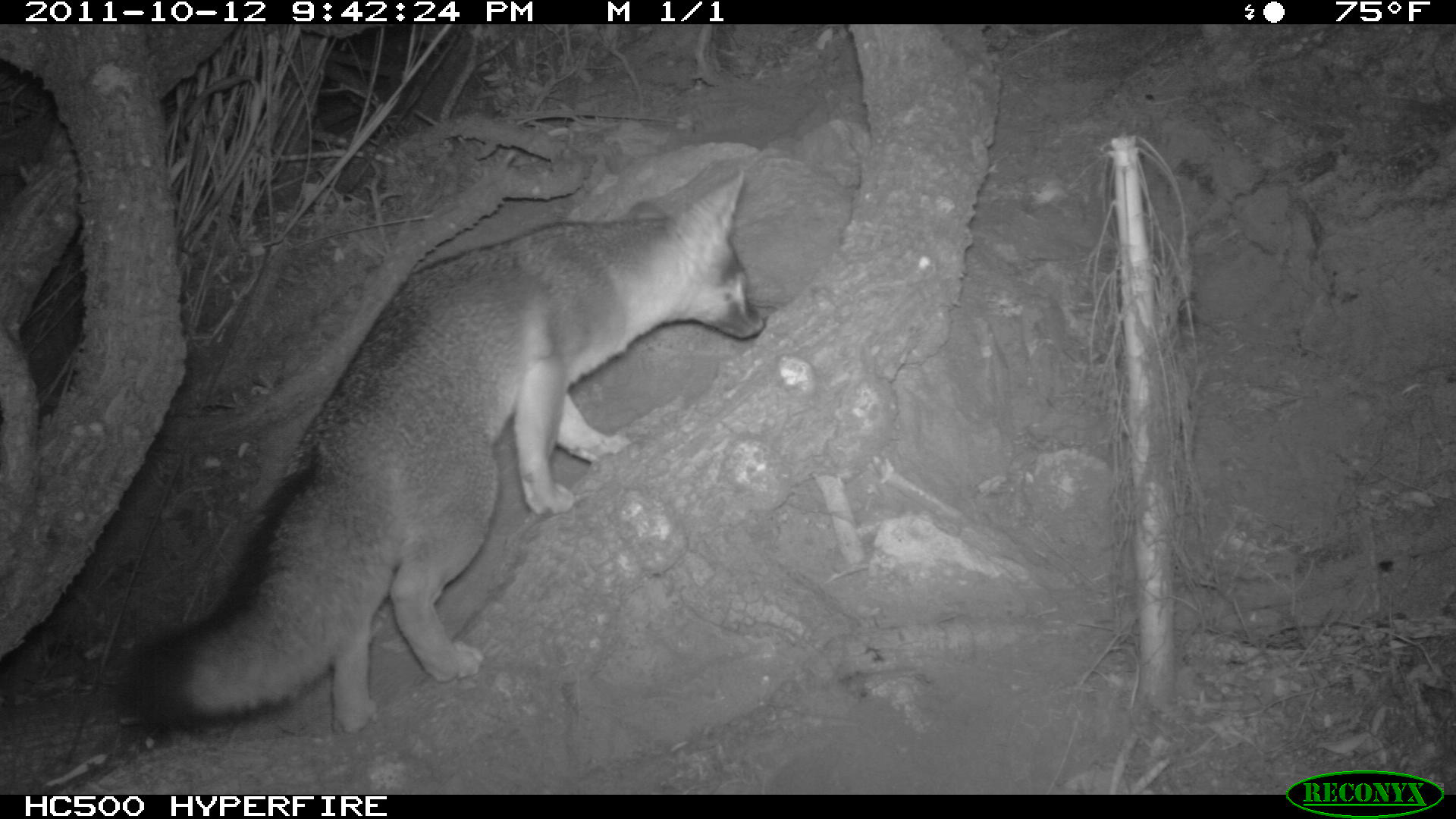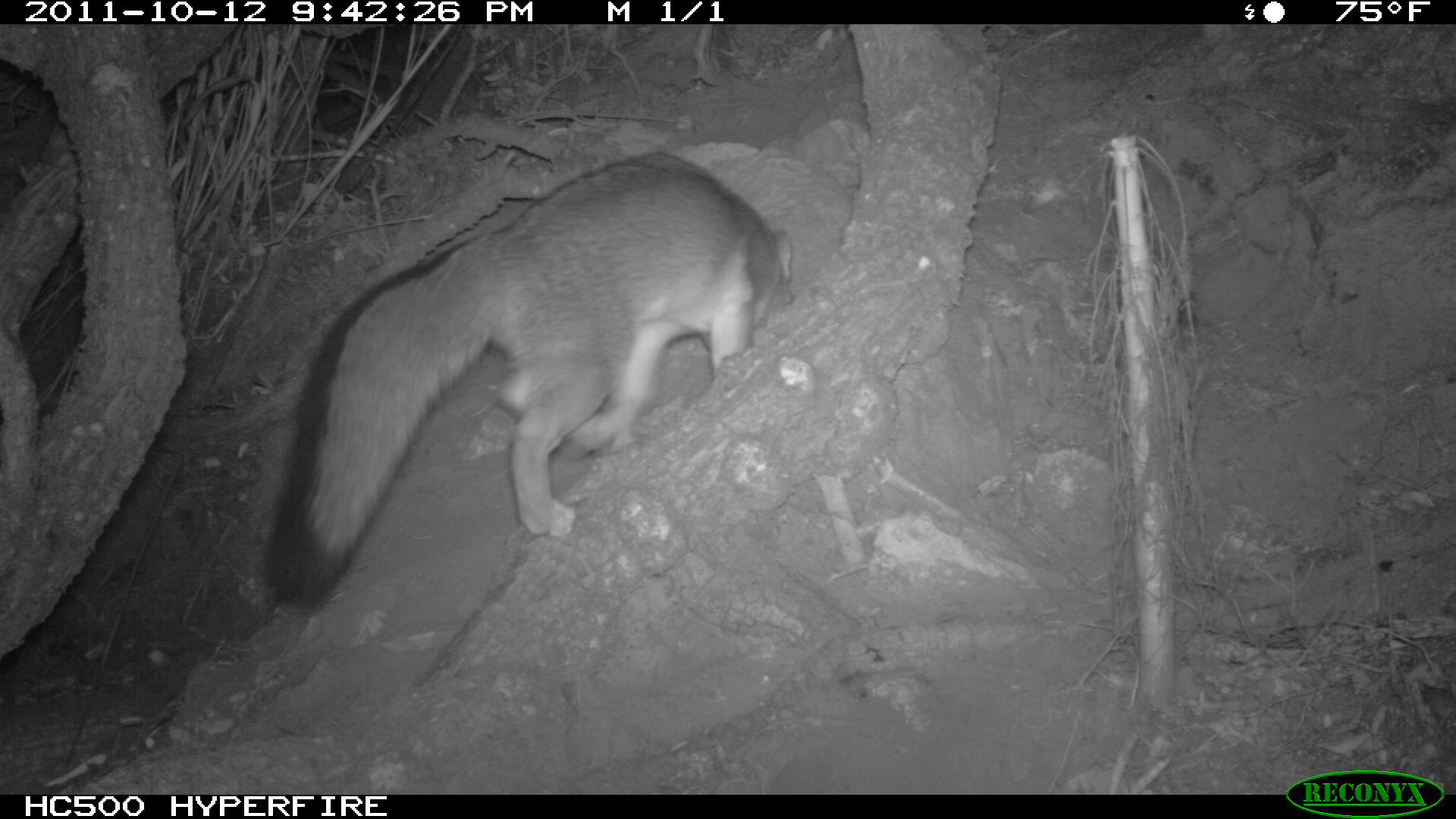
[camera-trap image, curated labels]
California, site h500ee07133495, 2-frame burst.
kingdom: Animalia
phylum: Chordata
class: Mammalia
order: Carnivora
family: Canidae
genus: Urocyon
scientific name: Urocyon littoralis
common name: island fox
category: fox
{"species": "fox (island fox) (Urocyon littoralis)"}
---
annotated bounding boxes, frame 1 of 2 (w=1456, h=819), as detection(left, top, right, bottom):
fox: detection(111, 158, 765, 734)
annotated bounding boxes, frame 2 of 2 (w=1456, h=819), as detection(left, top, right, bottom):
fox: detection(259, 150, 792, 613)